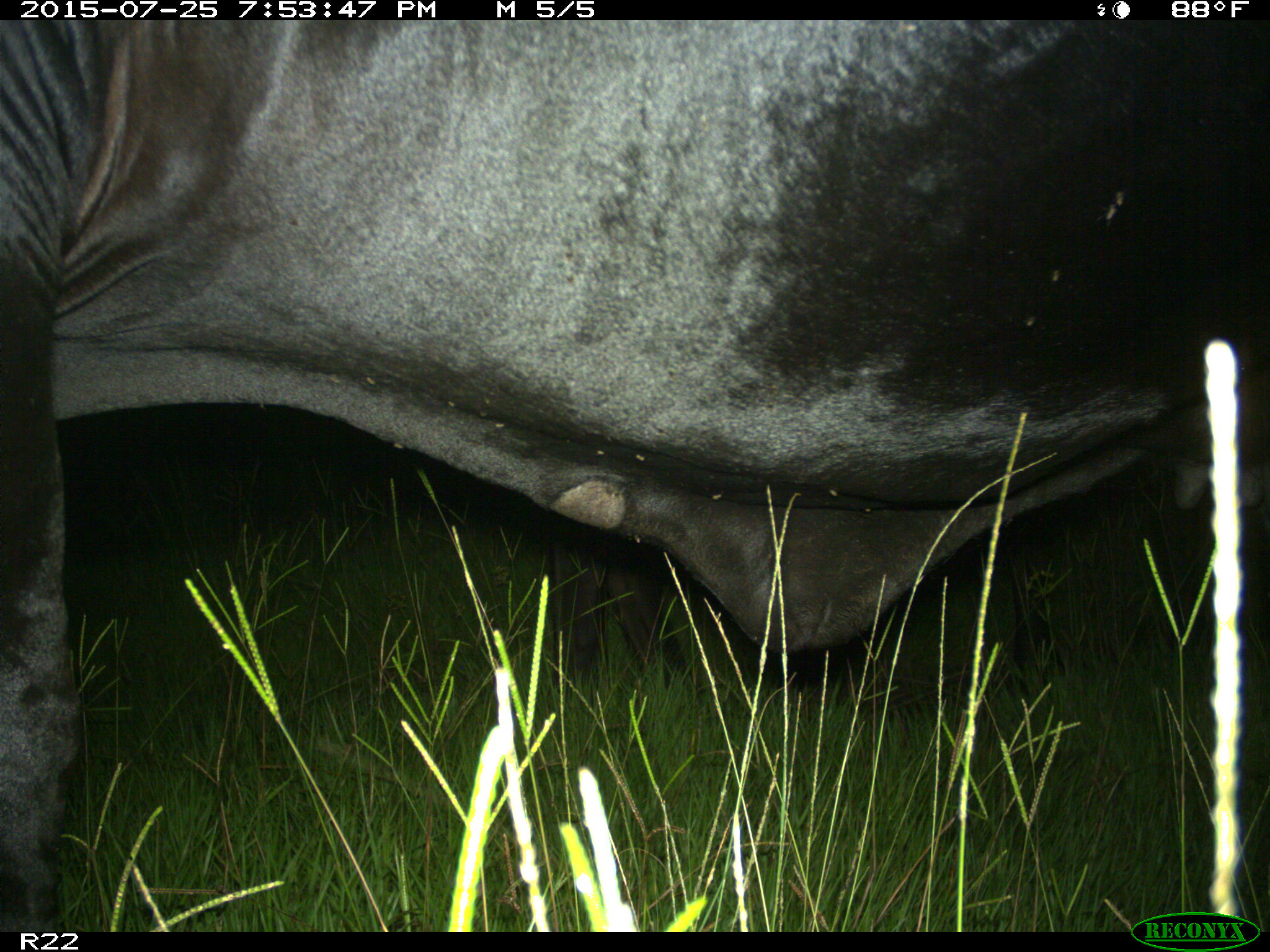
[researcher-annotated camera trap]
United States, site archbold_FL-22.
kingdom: Animalia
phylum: Chordata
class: Mammalia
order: Artiodactyla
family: Bovidae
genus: Bos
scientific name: Bos taurus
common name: domestic cow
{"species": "Bos taurus (domestic cow)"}